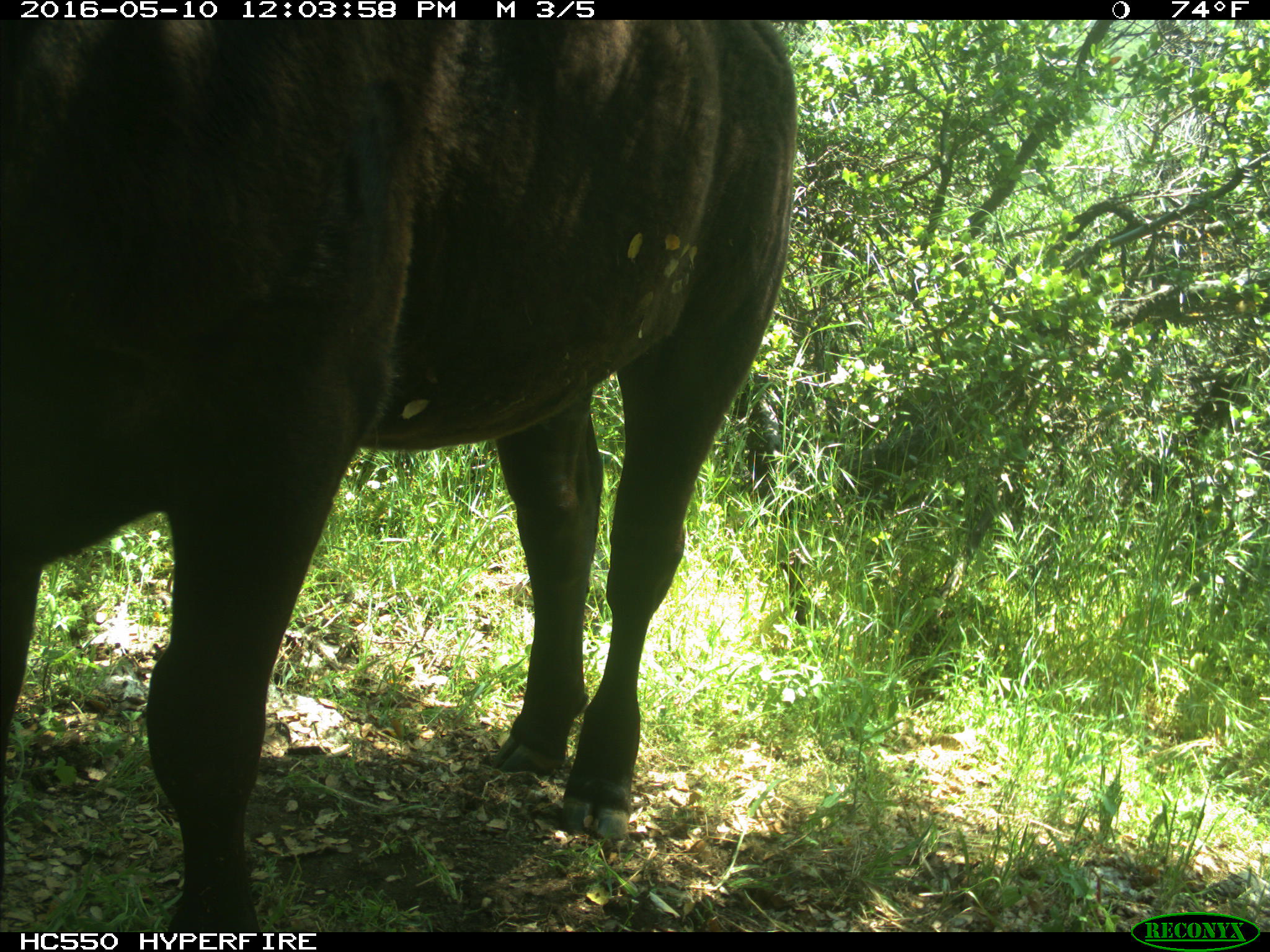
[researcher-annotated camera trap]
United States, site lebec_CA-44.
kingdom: Animalia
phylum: Chordata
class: Mammalia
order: Artiodactyla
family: Bovidae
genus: Bos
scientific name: Bos taurus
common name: domestic cow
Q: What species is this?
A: Bos taurus (domestic cow).